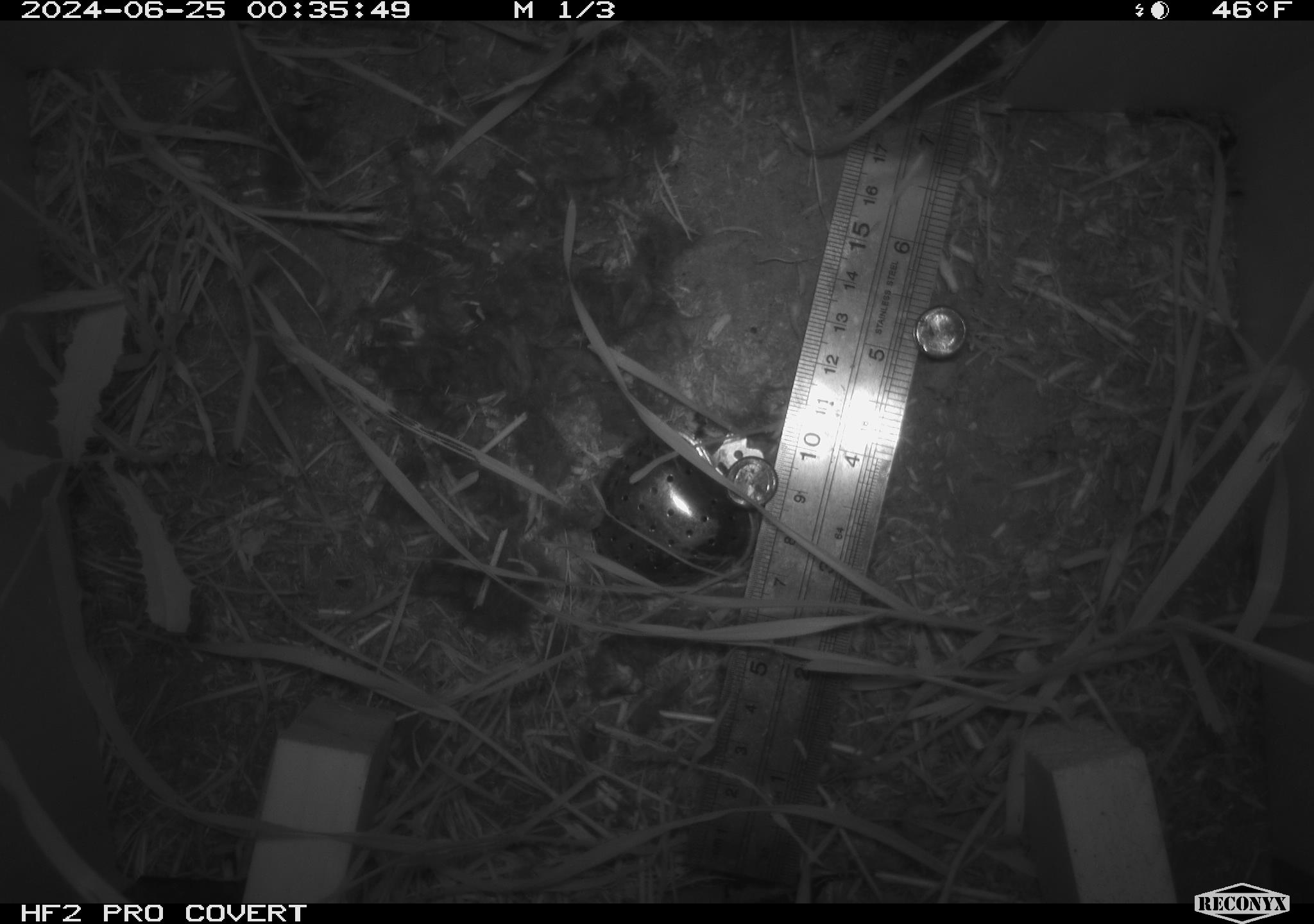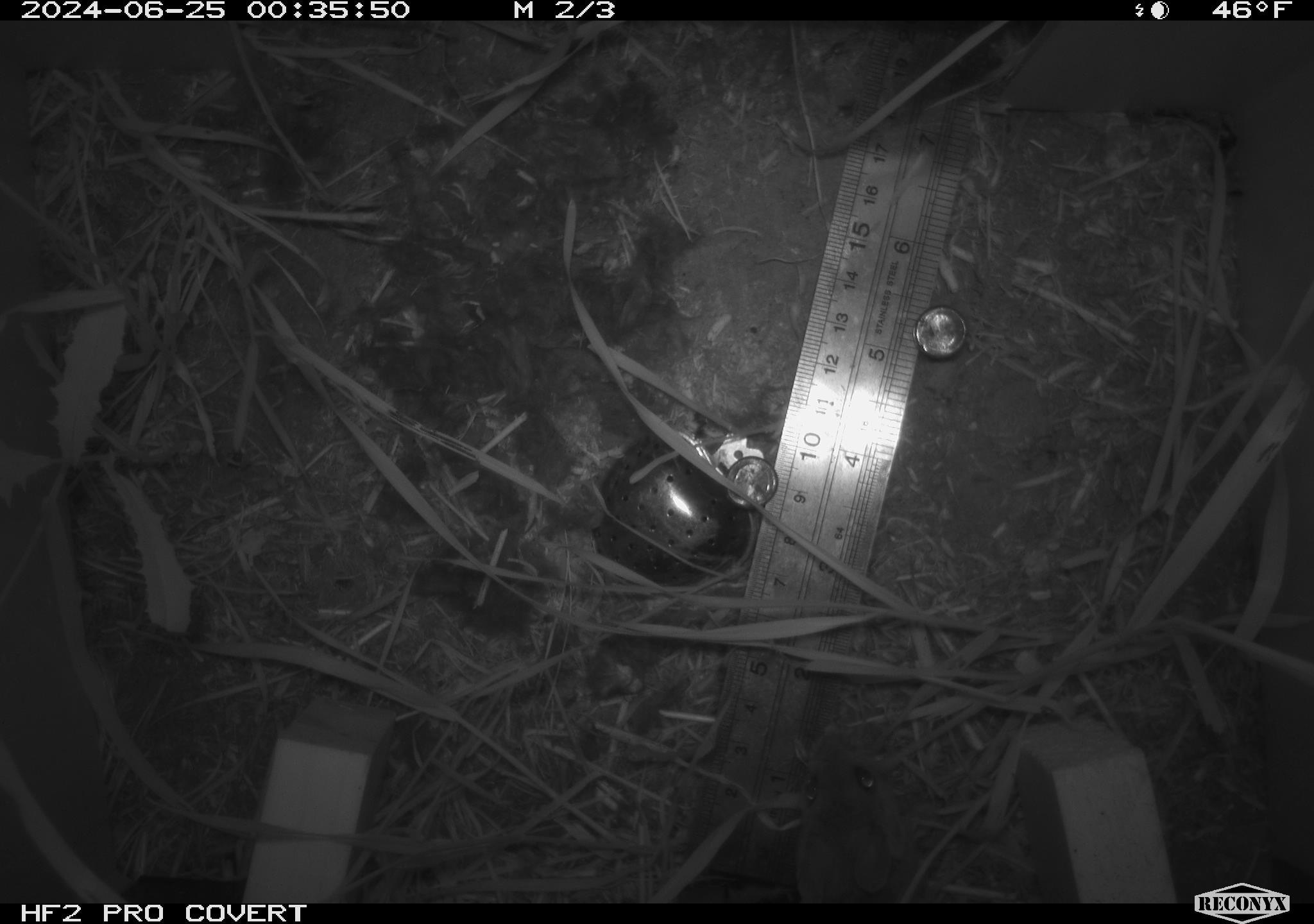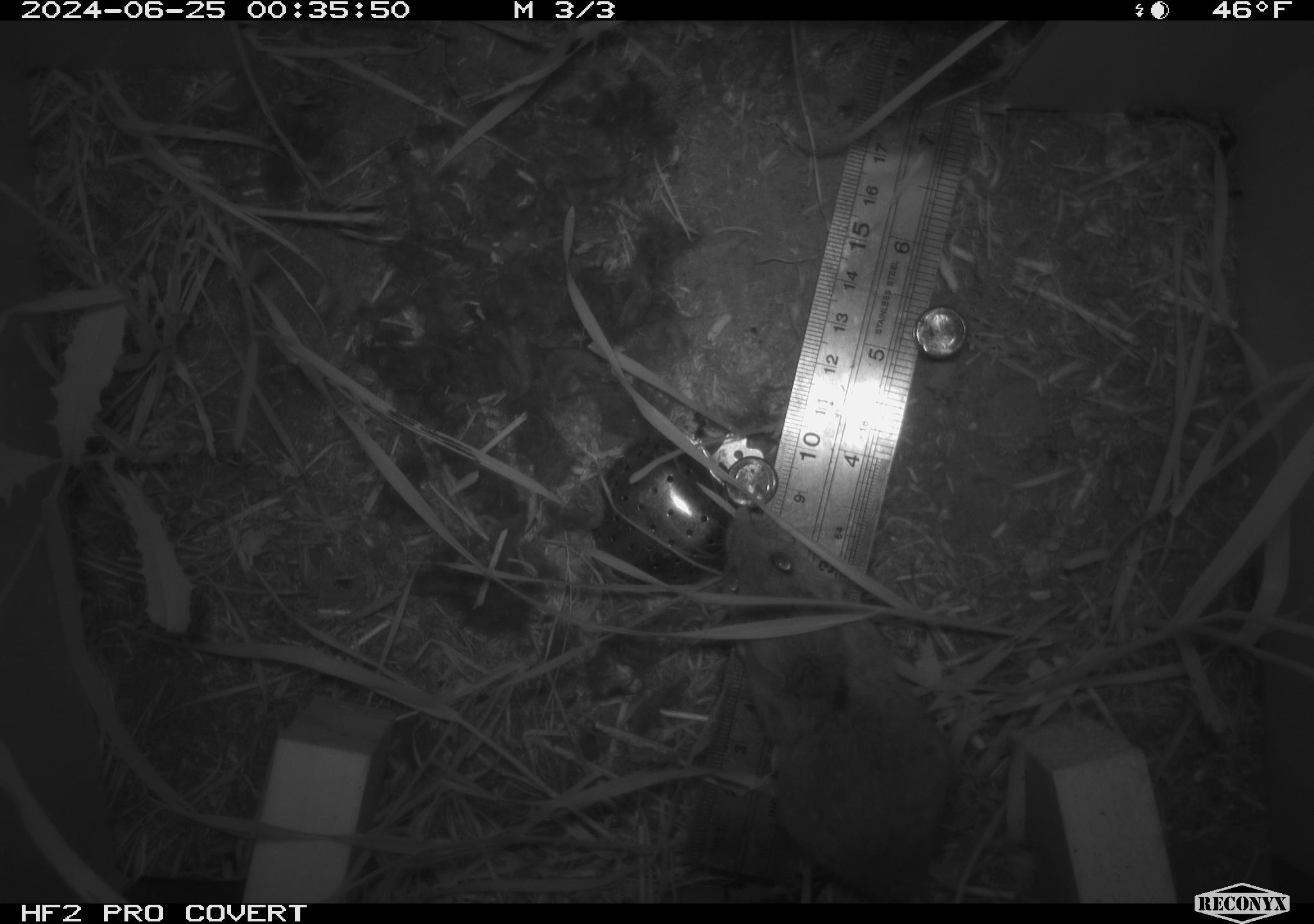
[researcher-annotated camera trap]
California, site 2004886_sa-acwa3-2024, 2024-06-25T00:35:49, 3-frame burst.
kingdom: Animalia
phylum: Chordata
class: Mammalia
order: Rodentia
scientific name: Rodentia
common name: mouse species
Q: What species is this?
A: Mouse species (Rodentia).